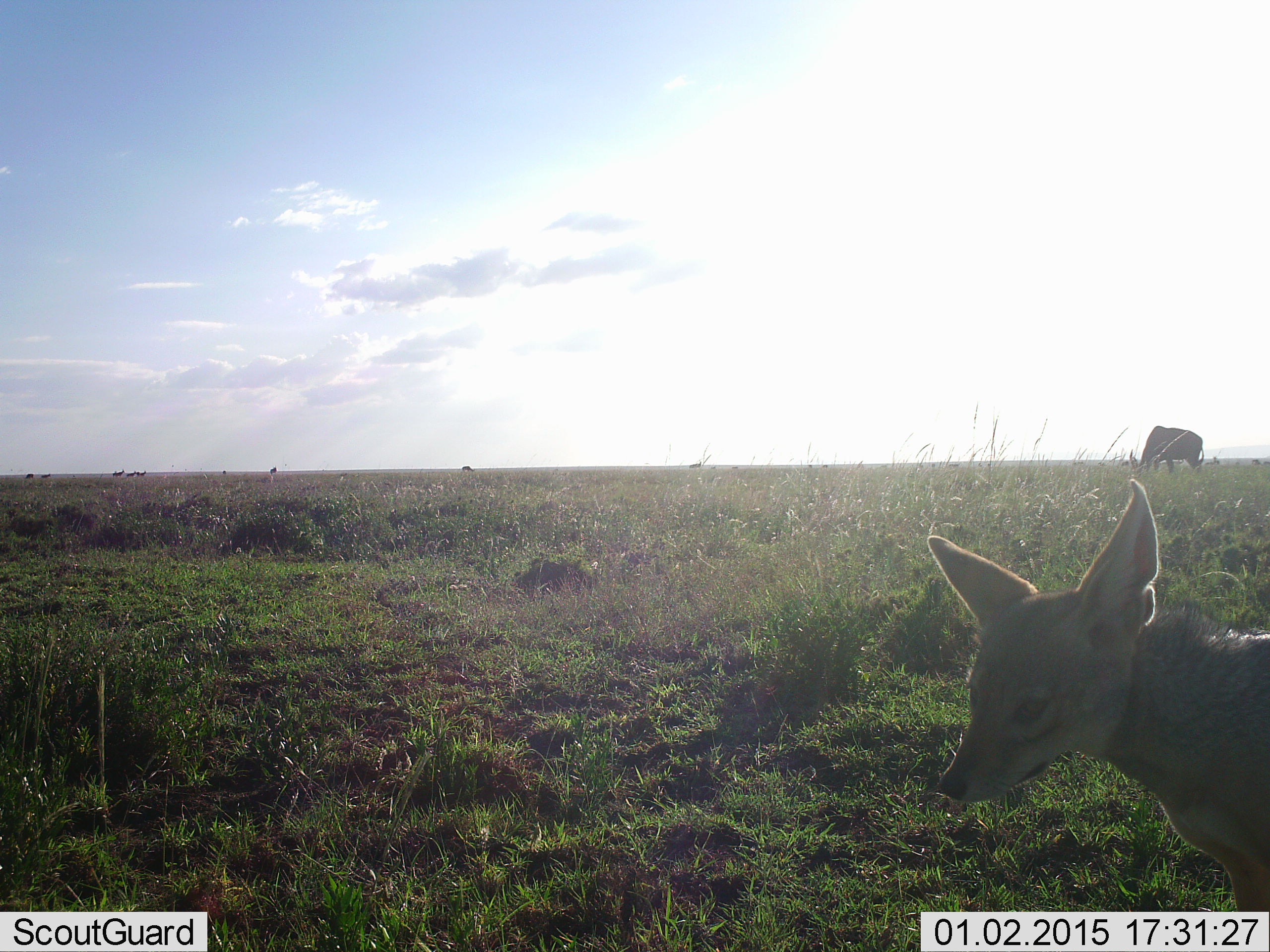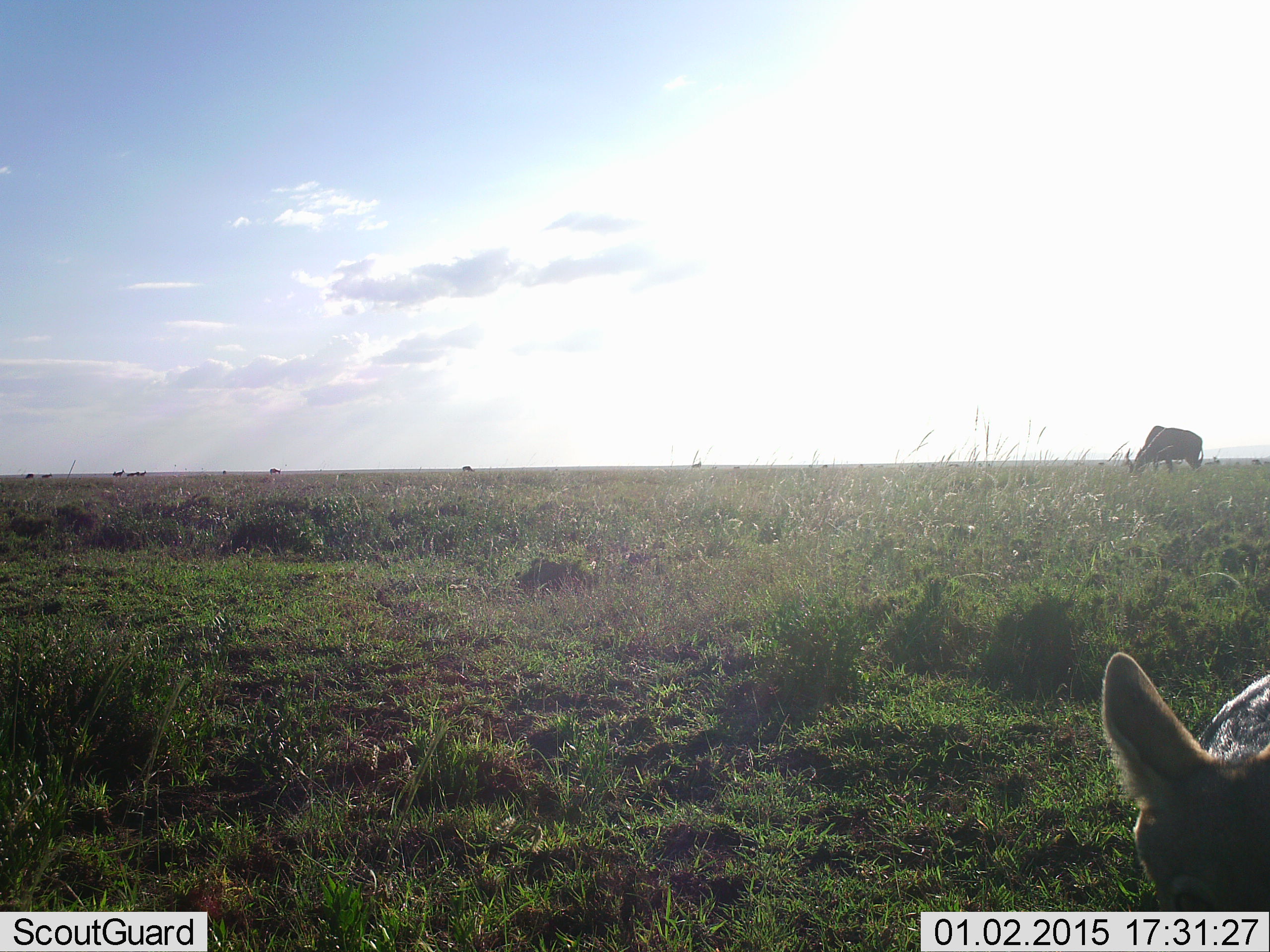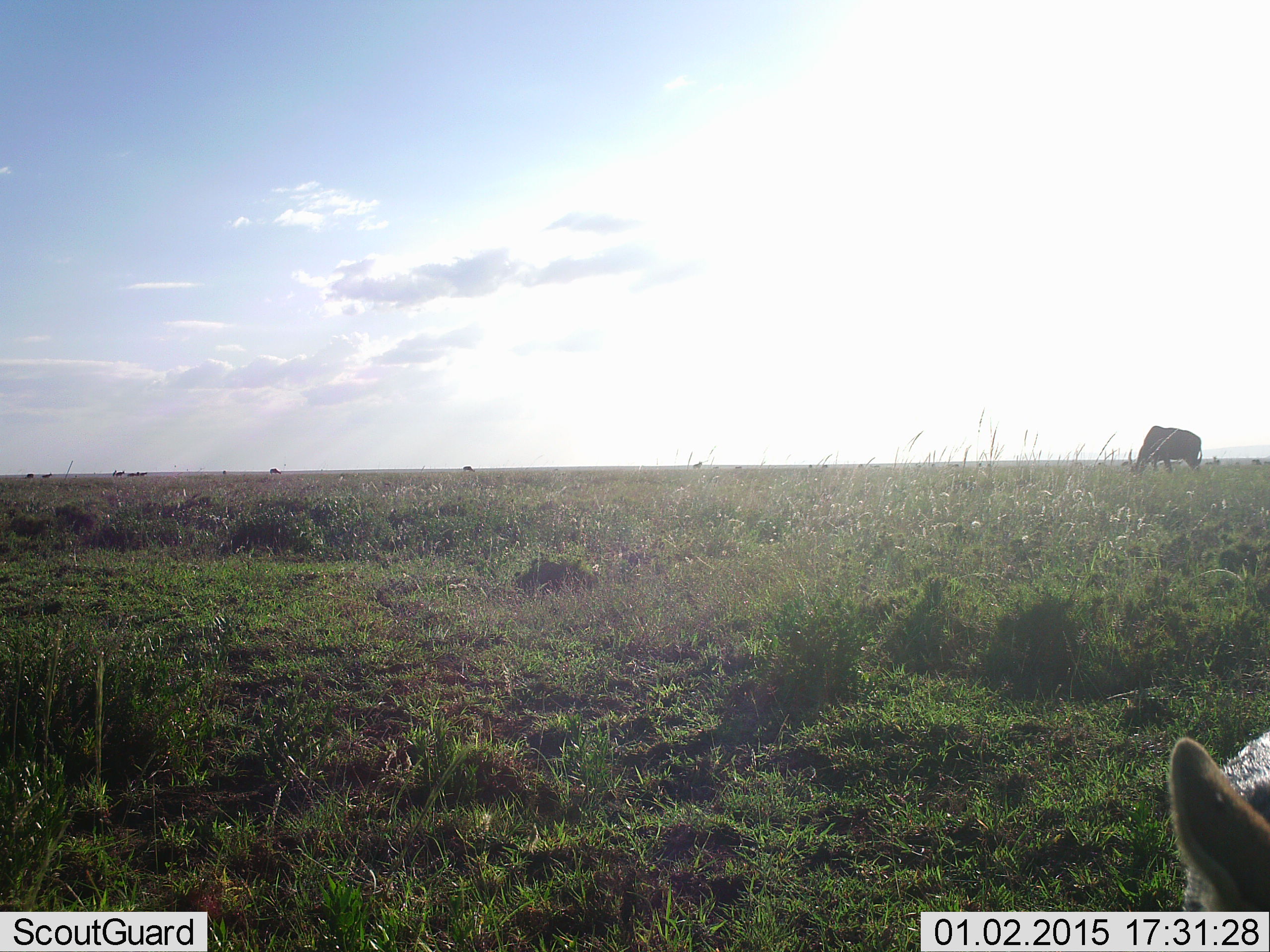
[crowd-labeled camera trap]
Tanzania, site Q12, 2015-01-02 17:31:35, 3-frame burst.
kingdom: Animalia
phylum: Chordata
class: Mammalia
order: Carnivora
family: Canidae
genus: Lupulella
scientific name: Lupulella mesomelas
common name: black-backed jackal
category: jackal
Jackal (black-backed jackal) (Lupulella mesomelas), count 1. Behavior (volunteer vote fractions): standing 73%, resting 0%, moving 27%, interacting 0%. Young present (vote fraction): 0%. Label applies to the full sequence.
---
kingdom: Animalia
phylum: Chordata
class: Mammalia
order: Artiodactyla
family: Bovidae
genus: Connochaetes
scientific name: Connochaetes taurinus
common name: blue wildebeest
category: wildebeest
Wildebeest (blue wildebeest) (Connochaetes taurinus), count 1. Behavior (volunteer vote fractions): standing 0%, resting 0%, moving 0%, interacting 0%. Young present (vote fraction): 0%. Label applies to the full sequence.